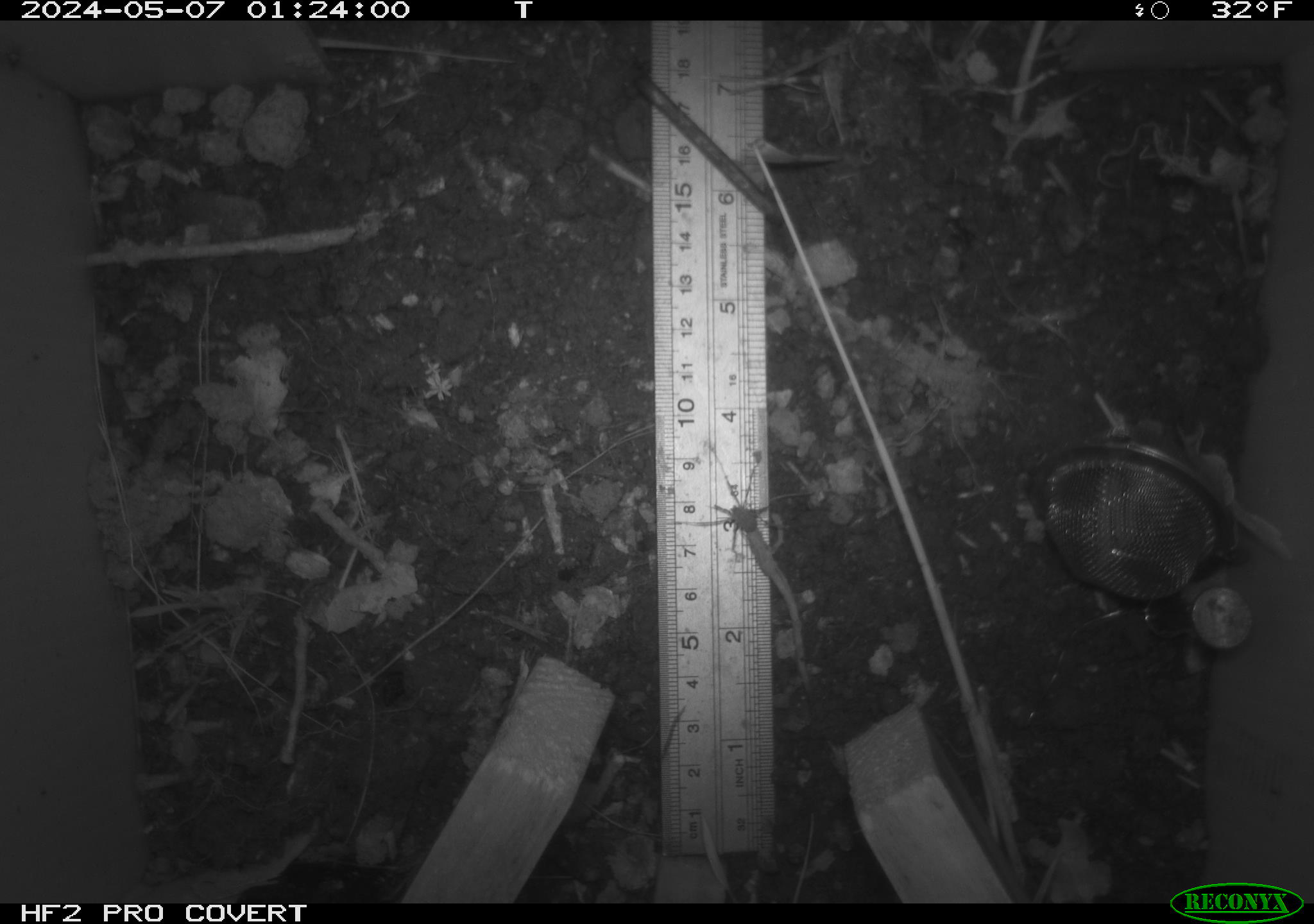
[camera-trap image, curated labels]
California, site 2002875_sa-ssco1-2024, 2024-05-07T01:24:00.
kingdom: Animalia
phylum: Arthropoda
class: Arachnida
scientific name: Arachnida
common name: arachnids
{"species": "arachnids (Arachnida)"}